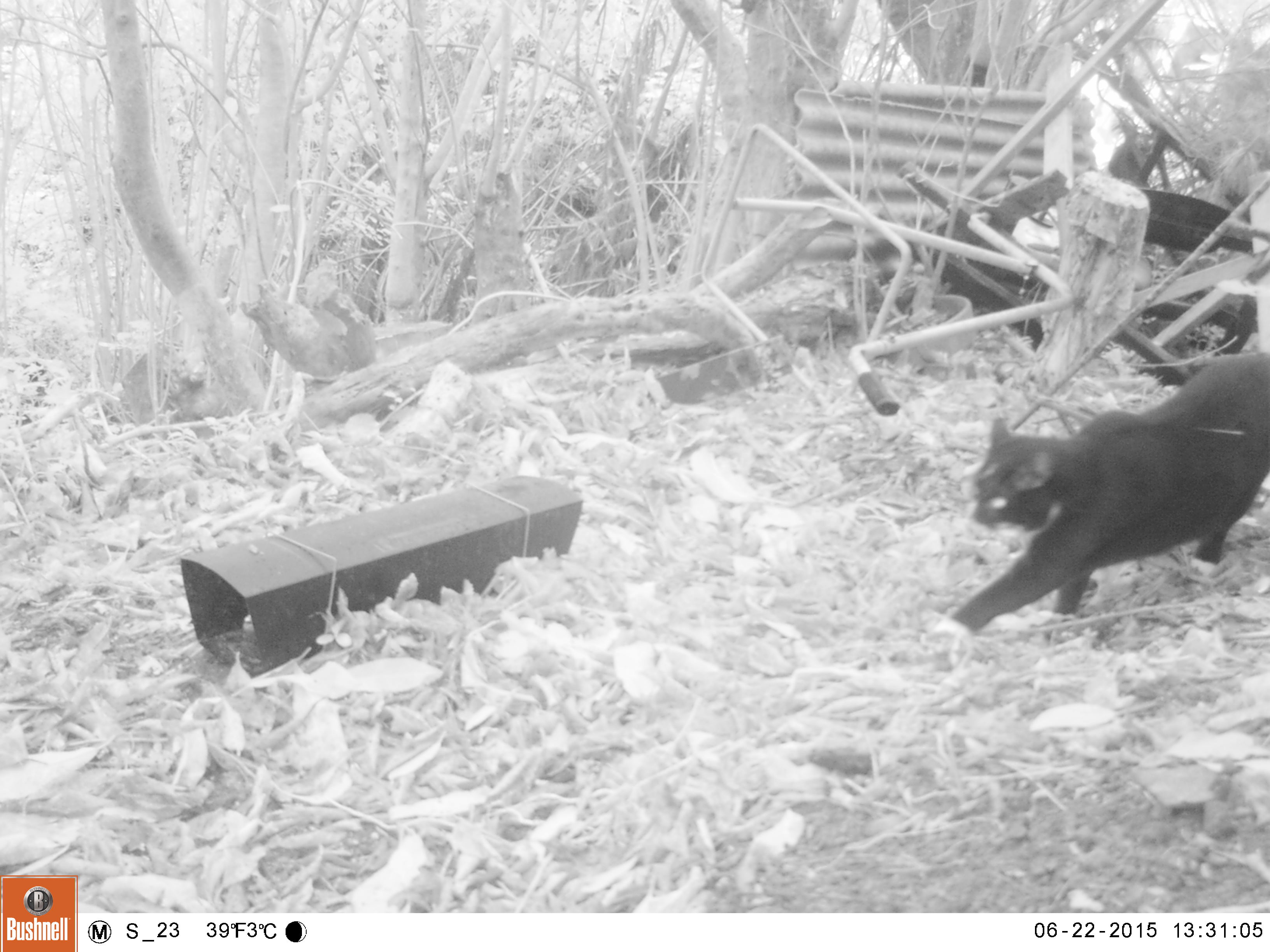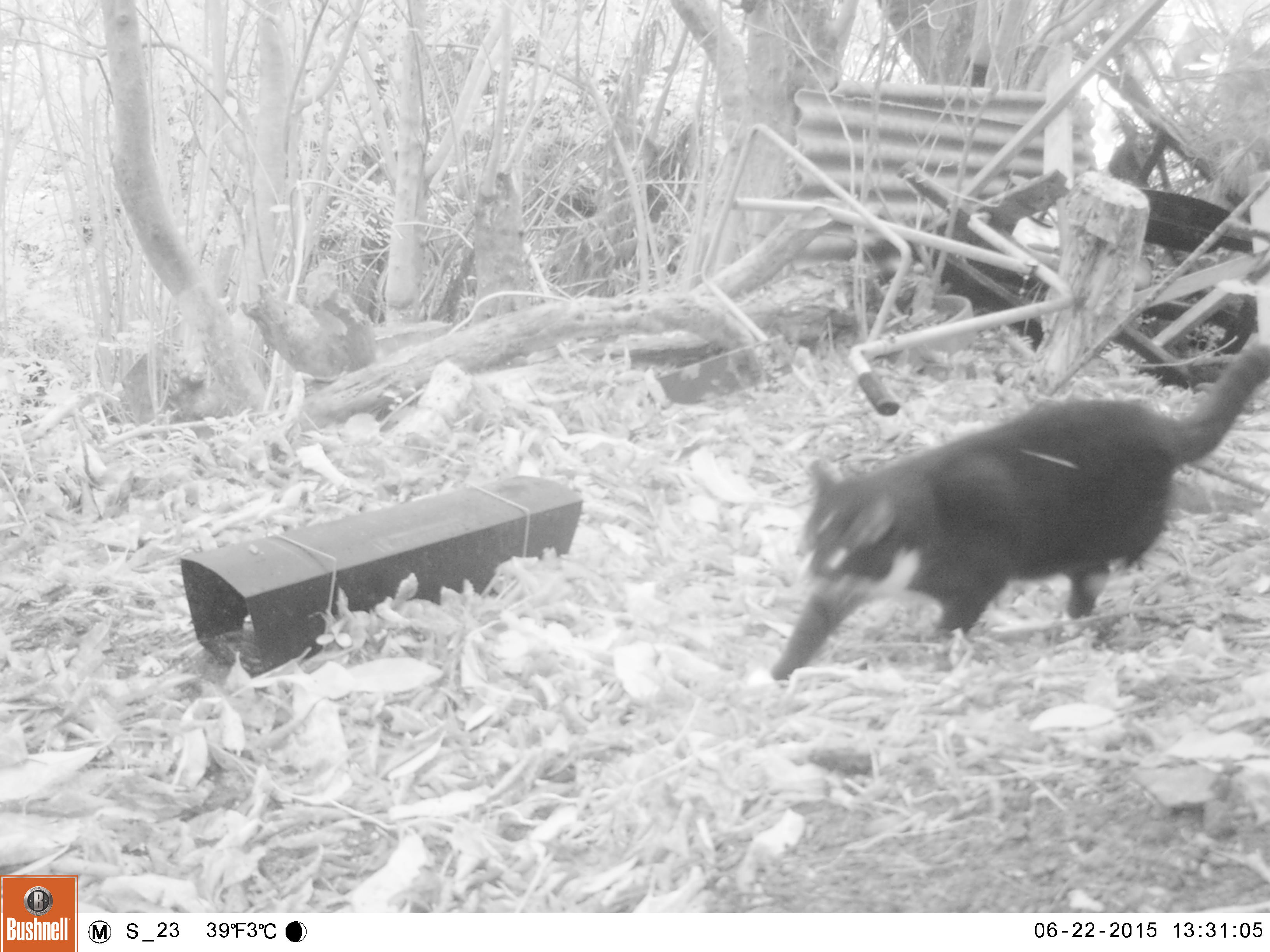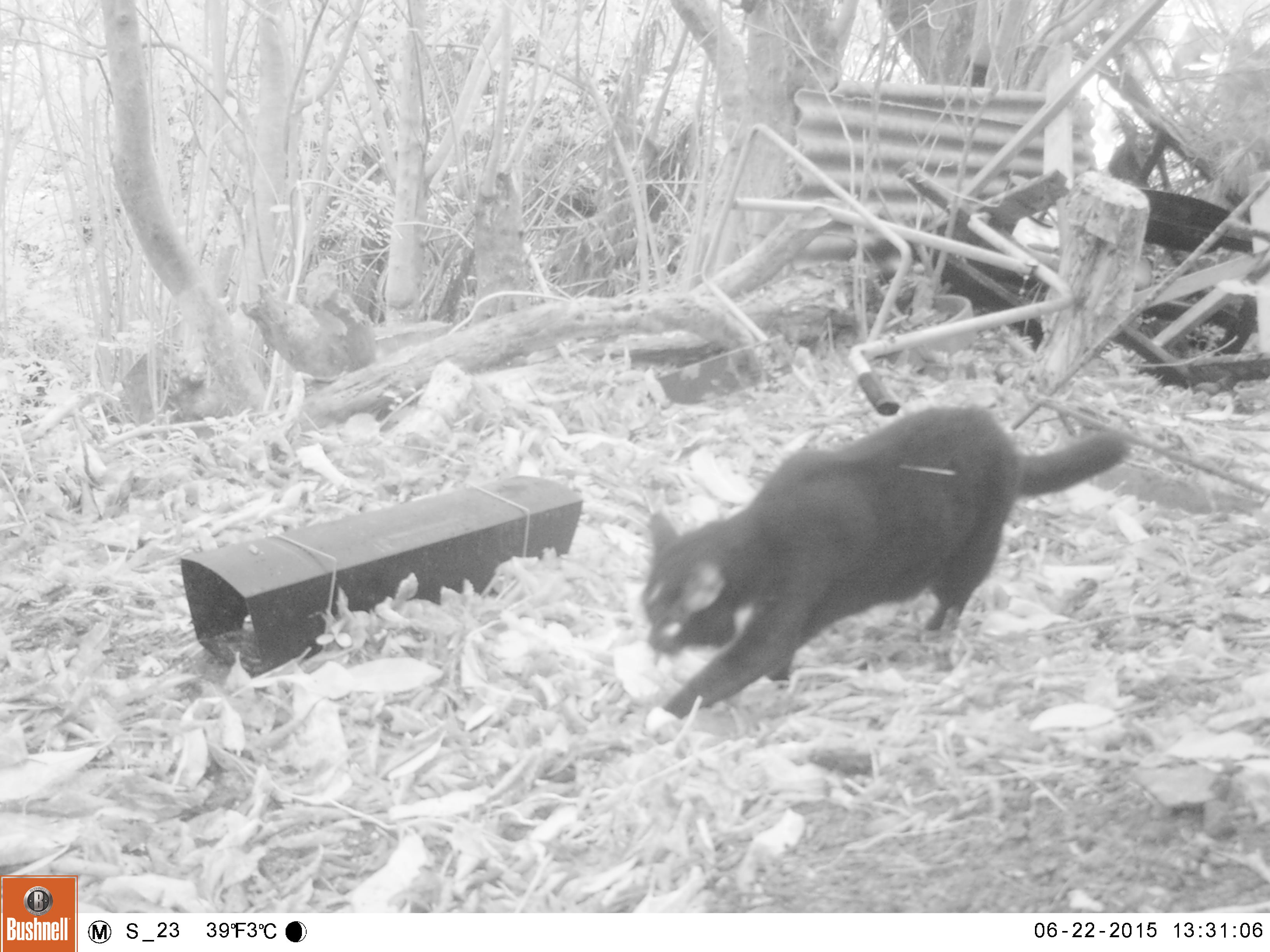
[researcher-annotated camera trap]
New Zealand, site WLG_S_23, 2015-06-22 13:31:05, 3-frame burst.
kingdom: Animalia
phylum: Chordata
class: Mammalia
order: Carnivora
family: Felidae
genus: Felis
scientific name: Felis catus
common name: domestic cat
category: cat